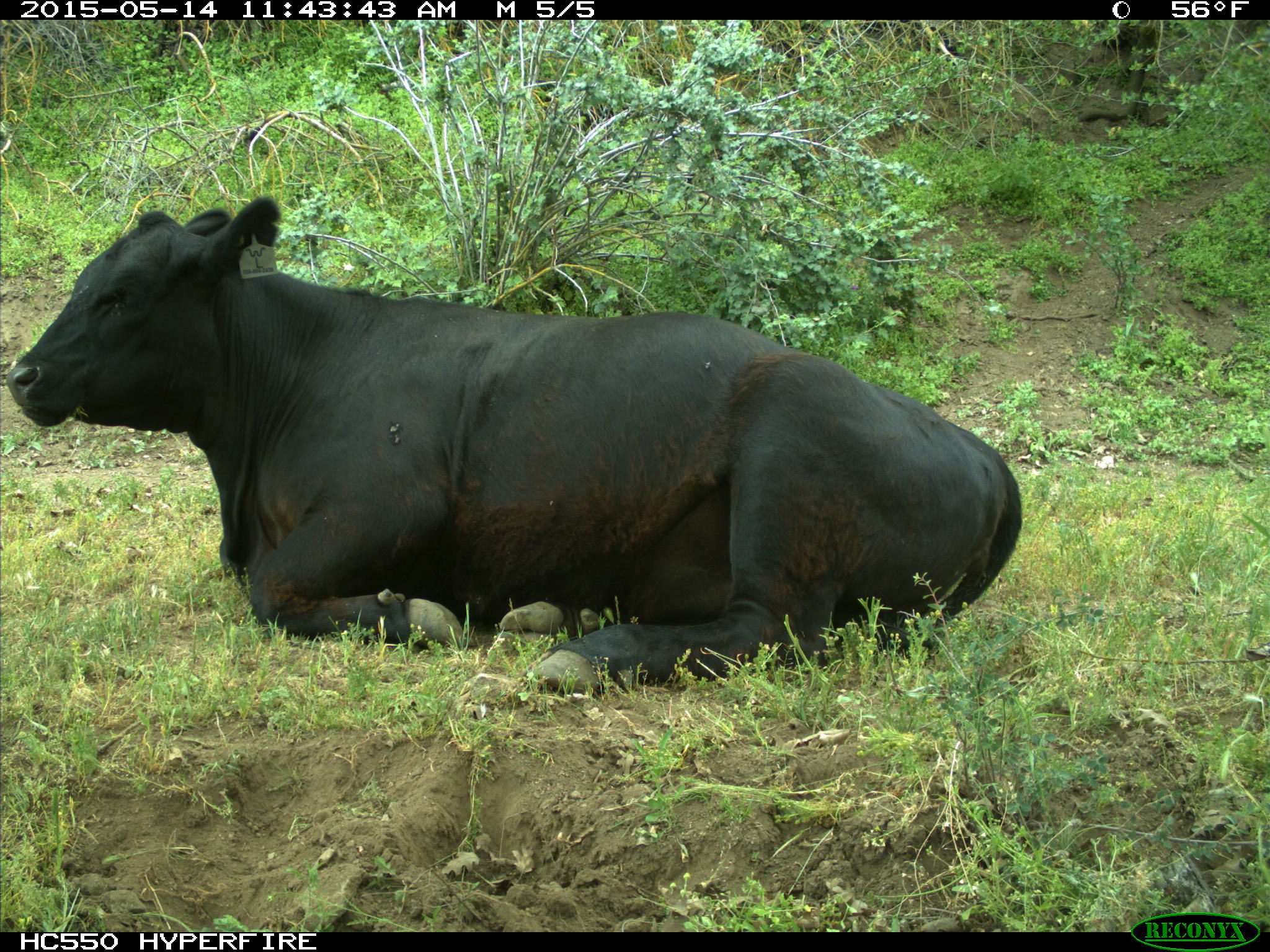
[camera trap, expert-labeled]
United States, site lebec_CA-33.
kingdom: Animalia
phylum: Chordata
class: Mammalia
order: Artiodactyla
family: Bovidae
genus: Bos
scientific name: Bos taurus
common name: domestic cow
Bos taurus (domestic cow).